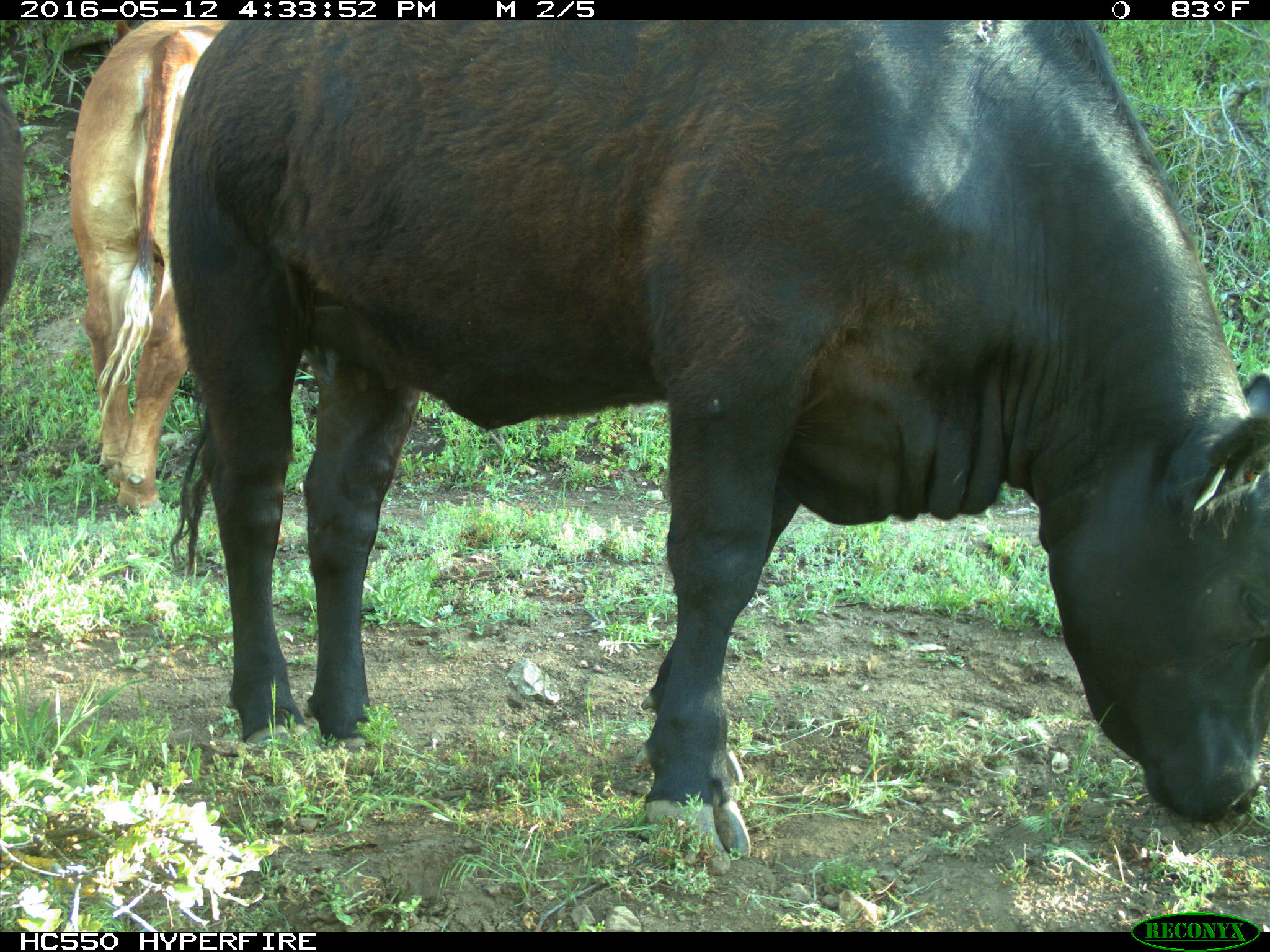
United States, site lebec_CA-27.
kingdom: Animalia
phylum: Chordata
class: Mammalia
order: Artiodactyla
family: Bovidae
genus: Bos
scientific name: Bos taurus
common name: domestic cow